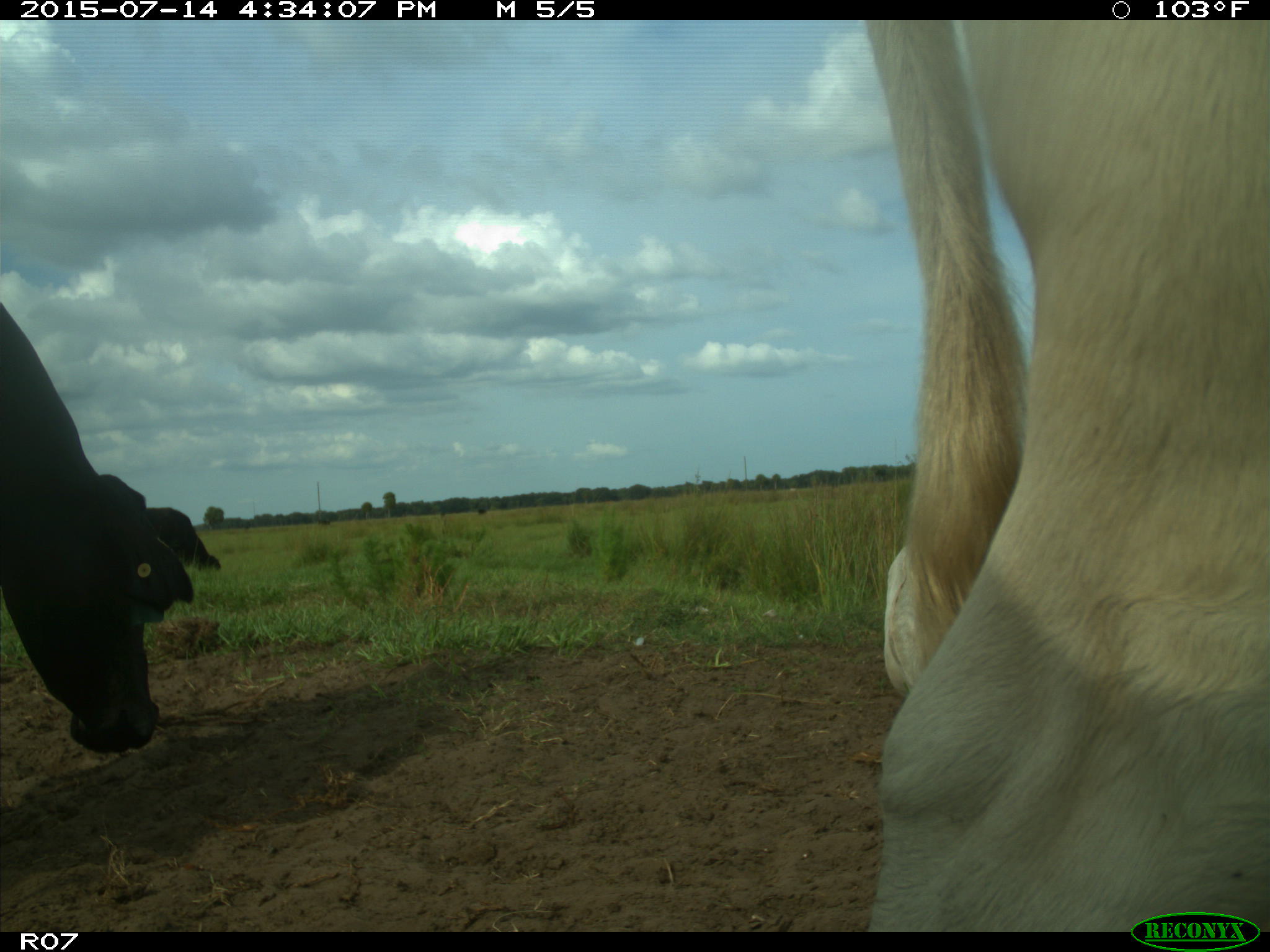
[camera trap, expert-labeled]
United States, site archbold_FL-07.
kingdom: Animalia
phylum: Chordata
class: Mammalia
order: Artiodactyla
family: Bovidae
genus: Bos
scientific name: Bos taurus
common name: domestic cow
Bos taurus (domestic cow).